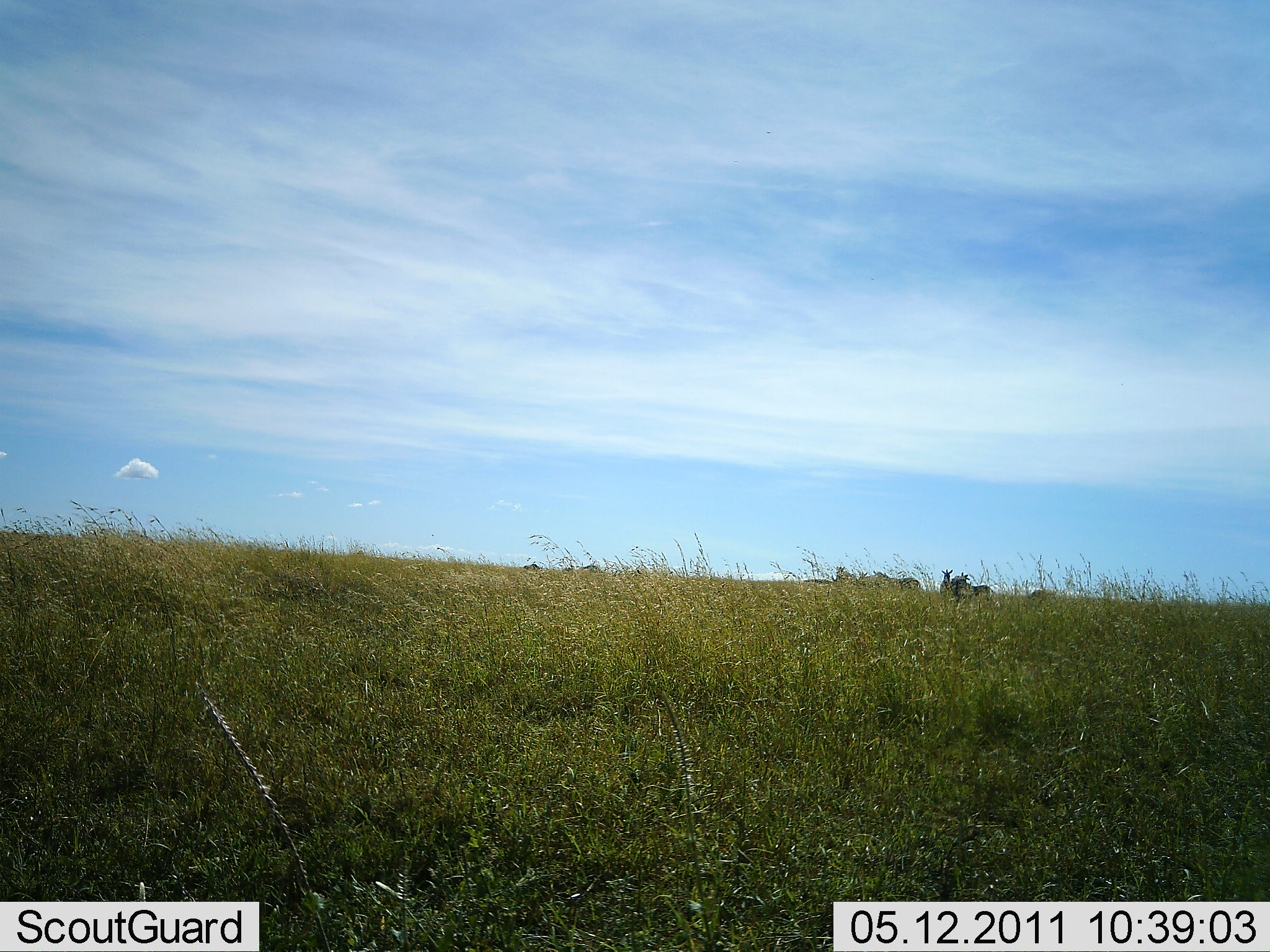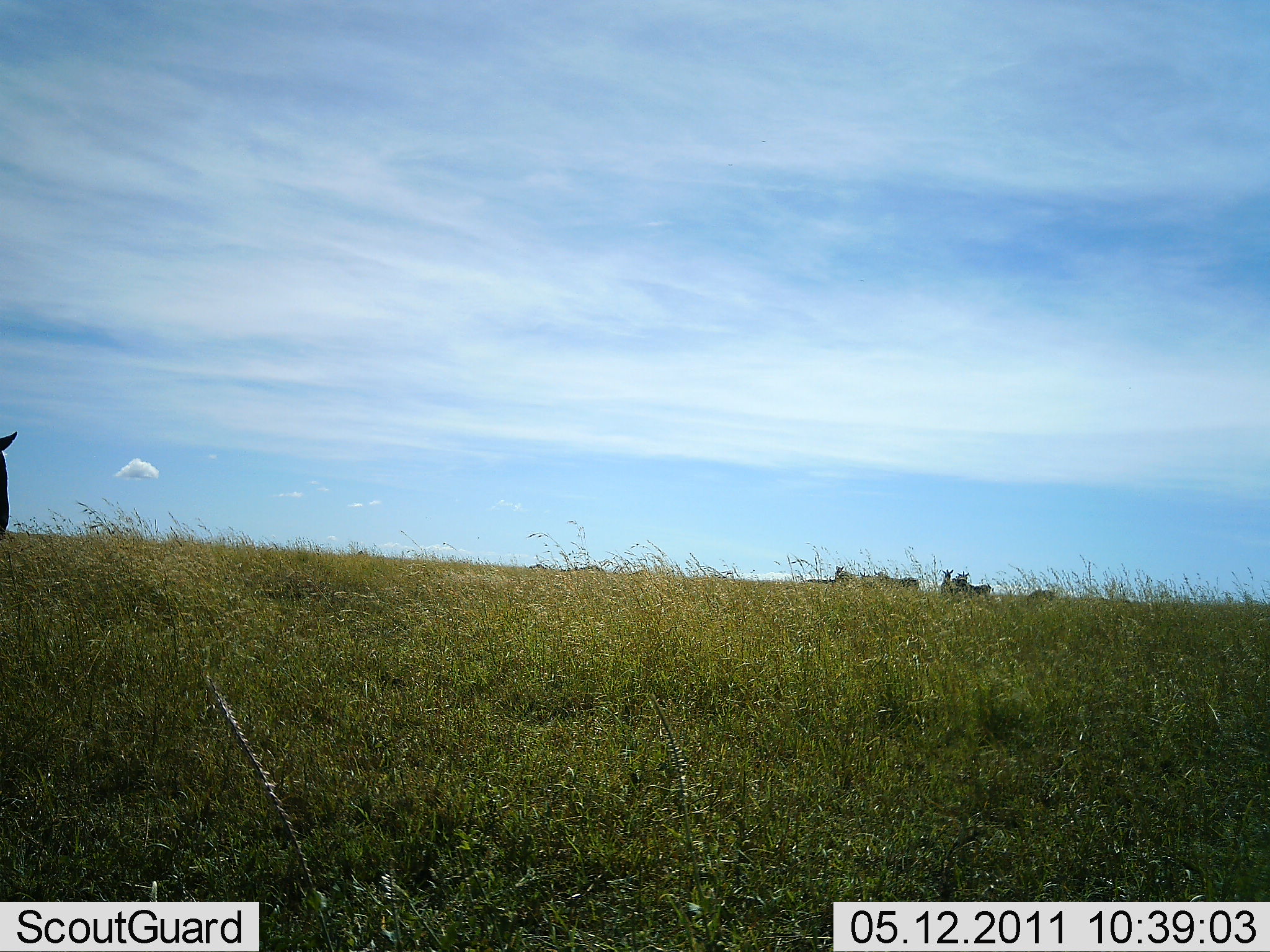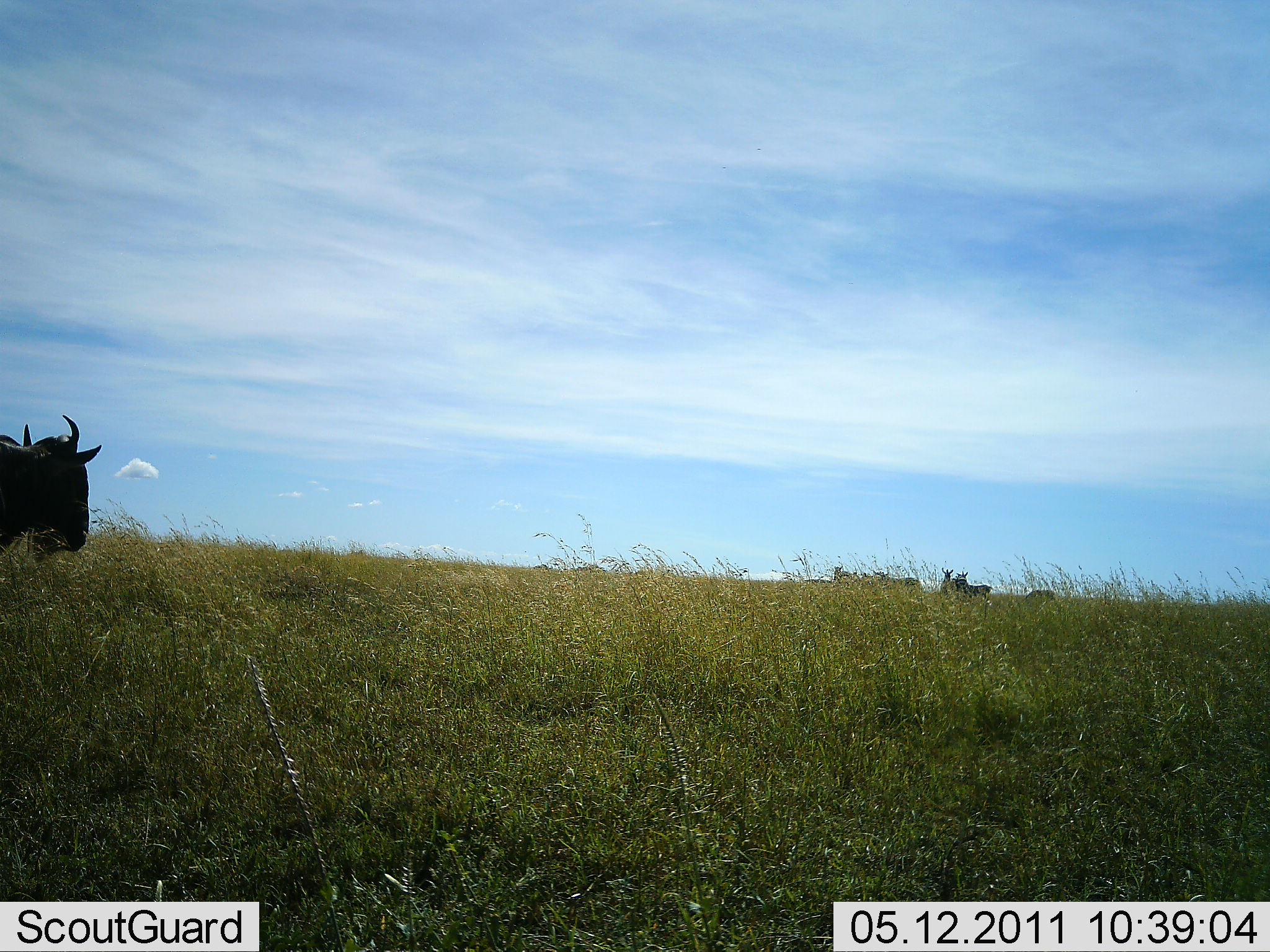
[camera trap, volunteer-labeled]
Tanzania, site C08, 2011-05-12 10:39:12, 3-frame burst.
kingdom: Animalia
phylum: Chordata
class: Mammalia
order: Artiodactyla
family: Bovidae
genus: Connochaetes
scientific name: Connochaetes taurinus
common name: blue wildebeest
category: wildebeest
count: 1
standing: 25%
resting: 8%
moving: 100%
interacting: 0%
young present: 0%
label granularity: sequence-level